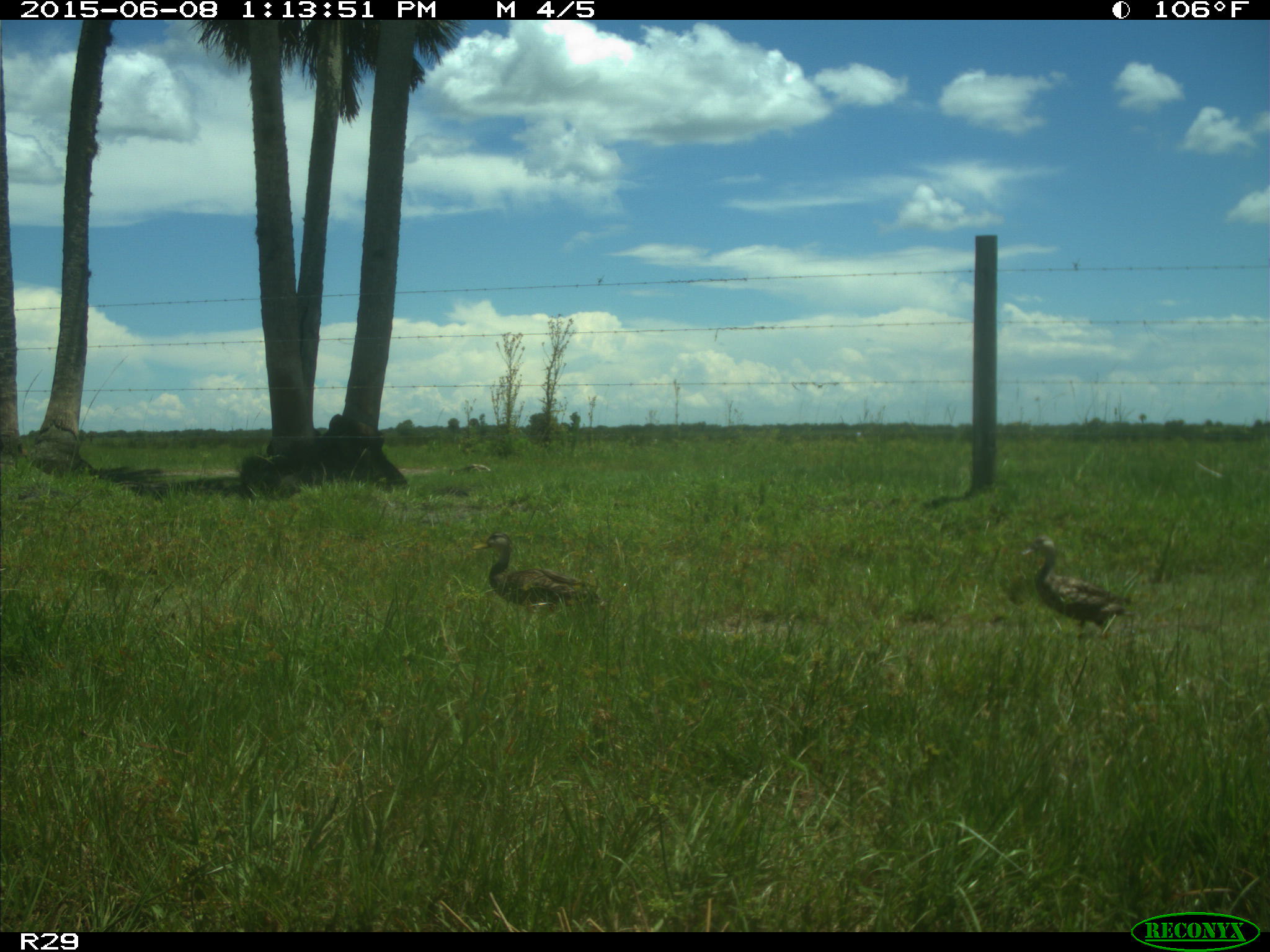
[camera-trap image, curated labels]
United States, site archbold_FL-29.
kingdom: Animalia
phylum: Chordata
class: Aves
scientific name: Aves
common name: birds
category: unidentified bird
Unidentified bird (birds) (Aves).